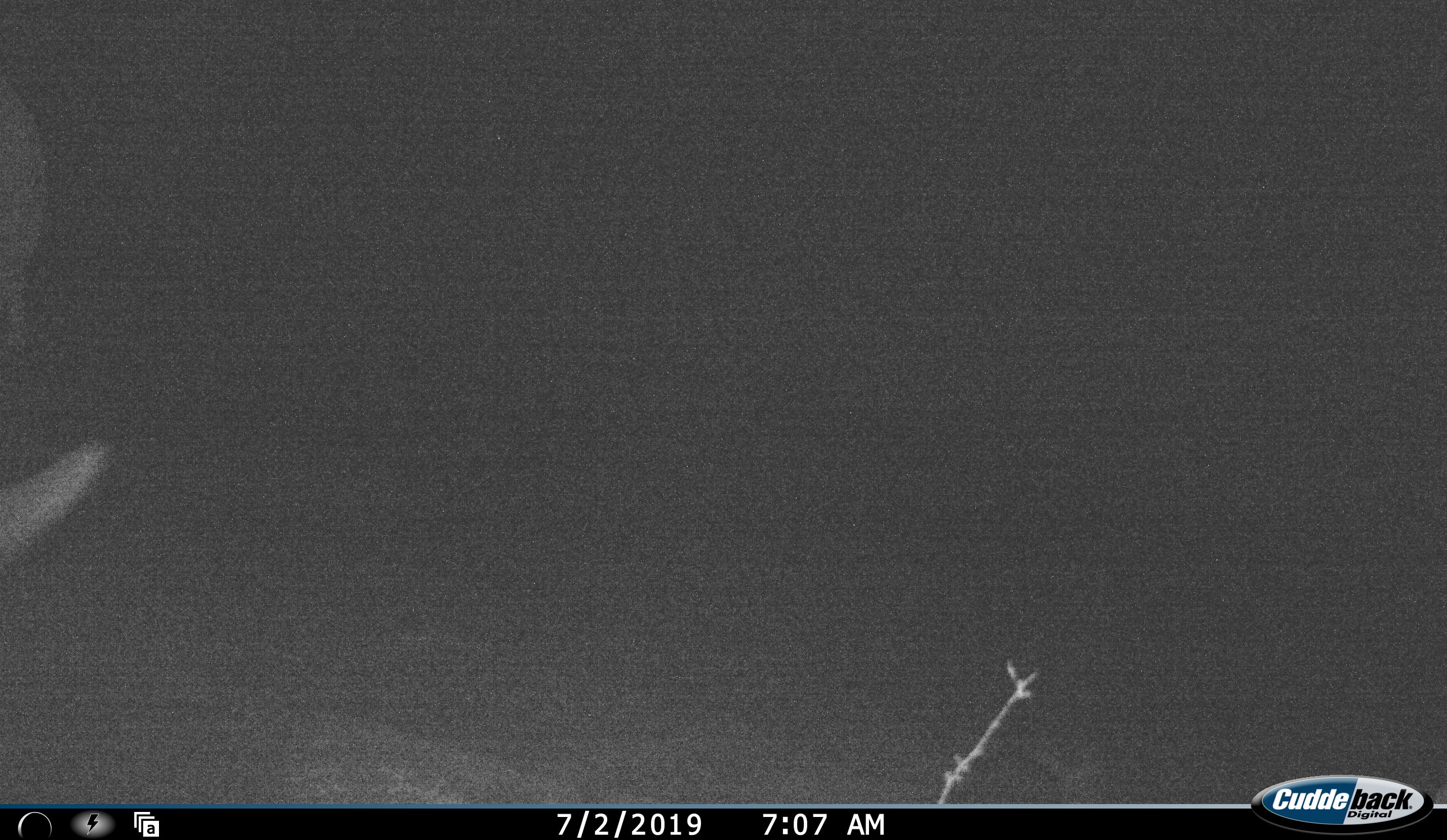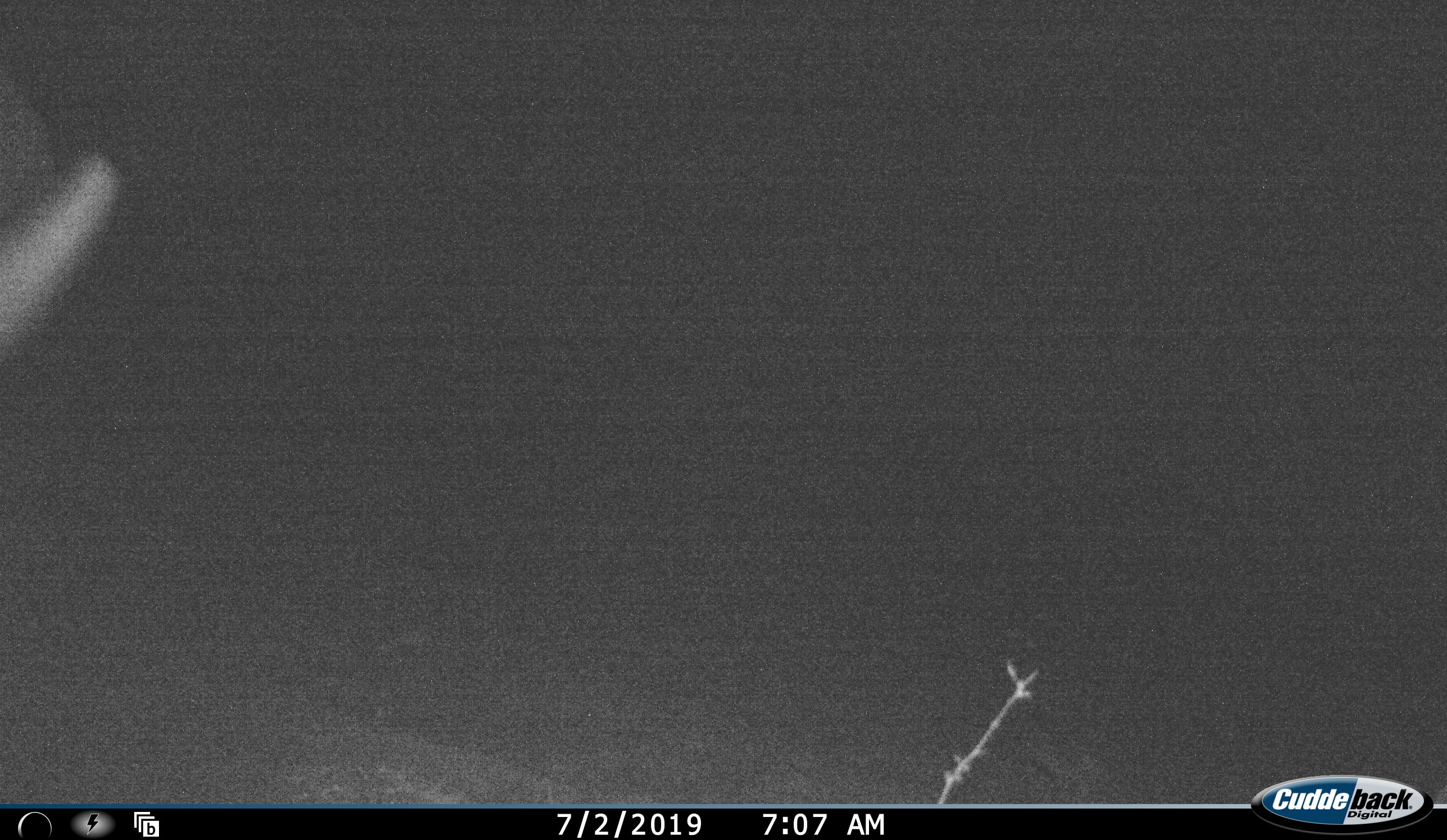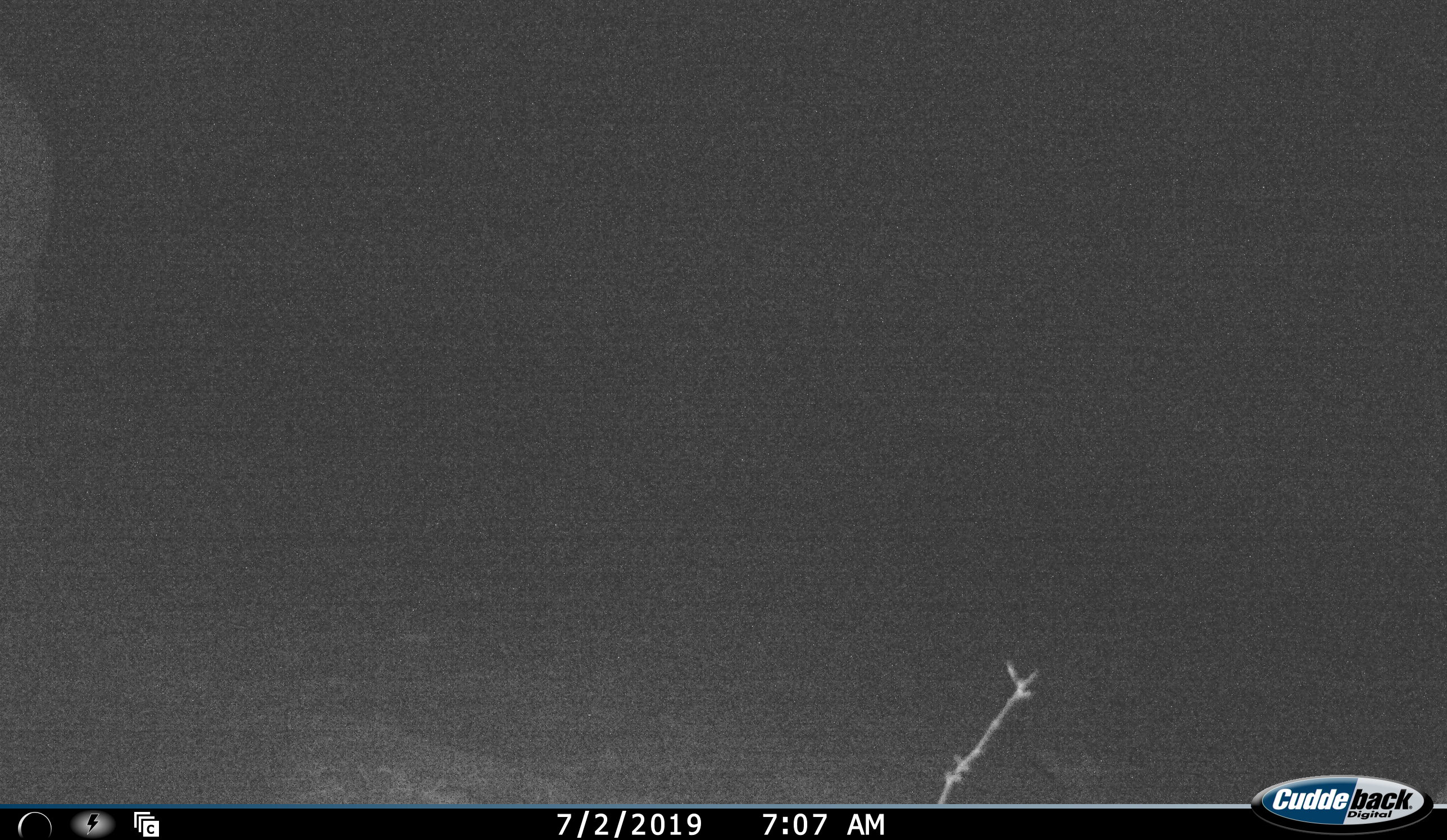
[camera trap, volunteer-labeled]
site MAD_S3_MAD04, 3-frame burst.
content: unidentified animal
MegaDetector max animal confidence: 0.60